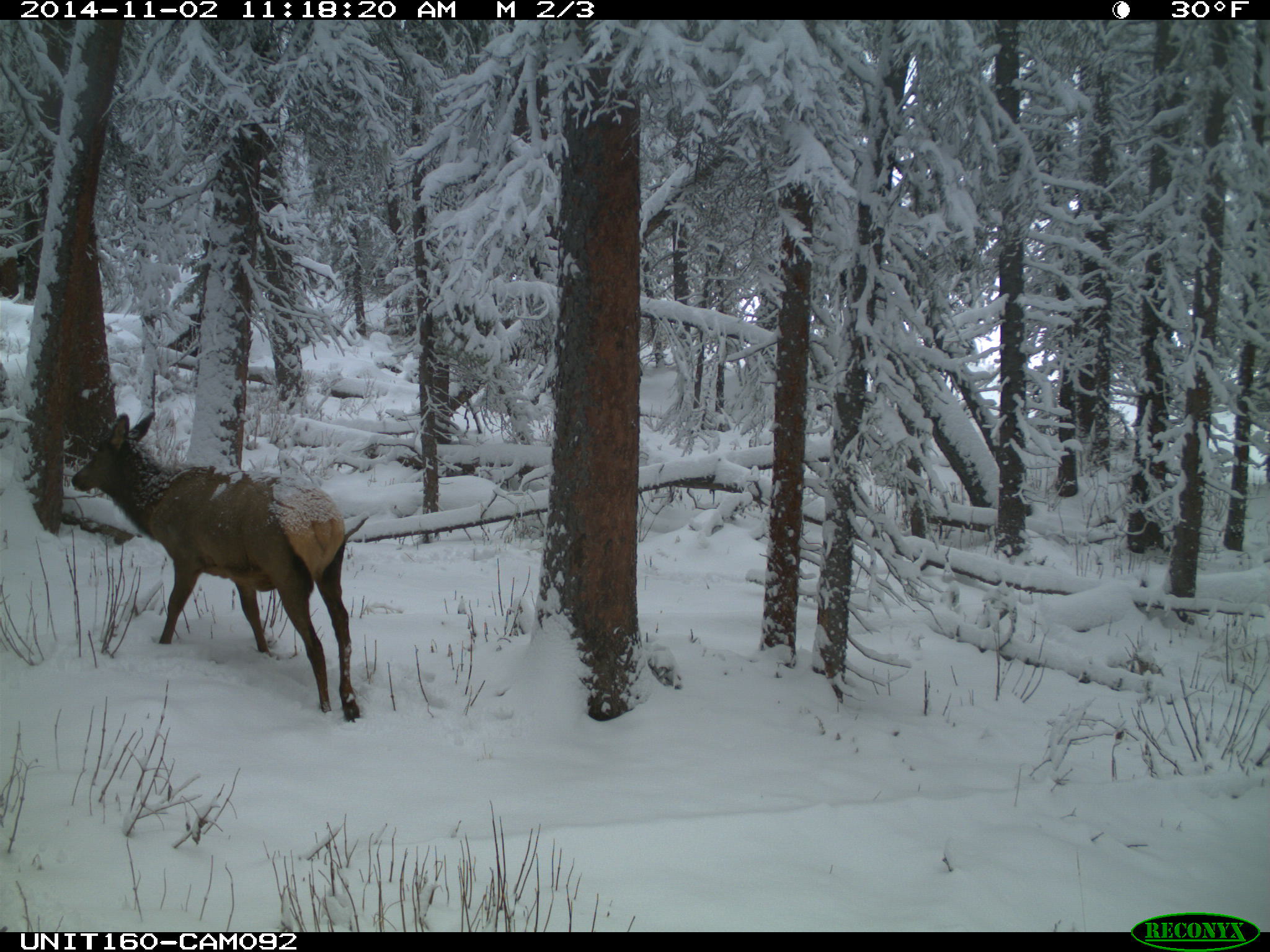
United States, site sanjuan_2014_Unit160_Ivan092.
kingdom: Animalia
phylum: Chordata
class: Mammalia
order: Artiodactyla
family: Cervidae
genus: Cervus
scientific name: Cervus elaphus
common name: red deer